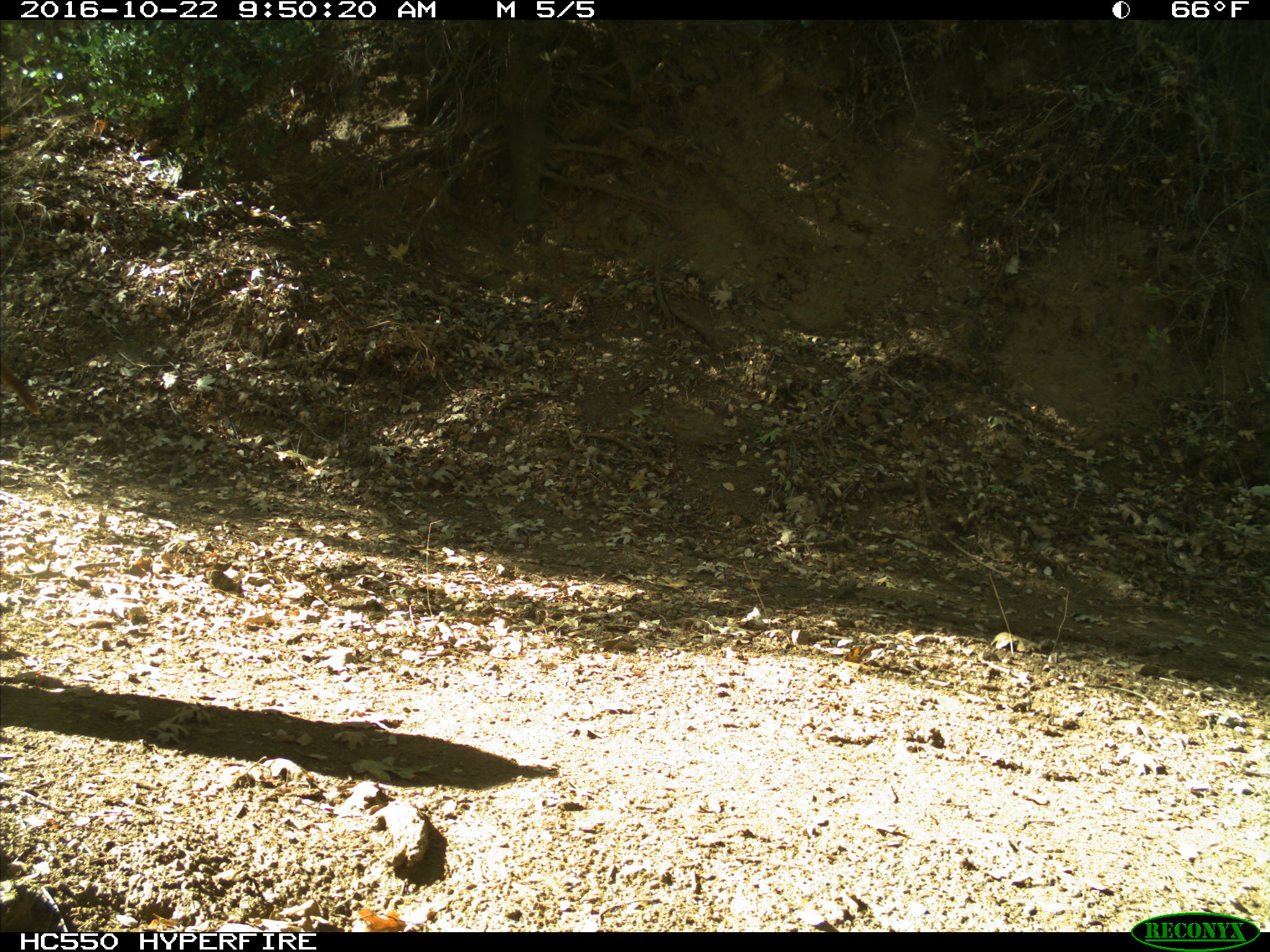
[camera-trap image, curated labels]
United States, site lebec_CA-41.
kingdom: Animalia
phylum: Chordata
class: Mammalia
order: Artiodactyla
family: Bovidae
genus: Bos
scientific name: Bos taurus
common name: domestic cow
Bos taurus (domestic cow).